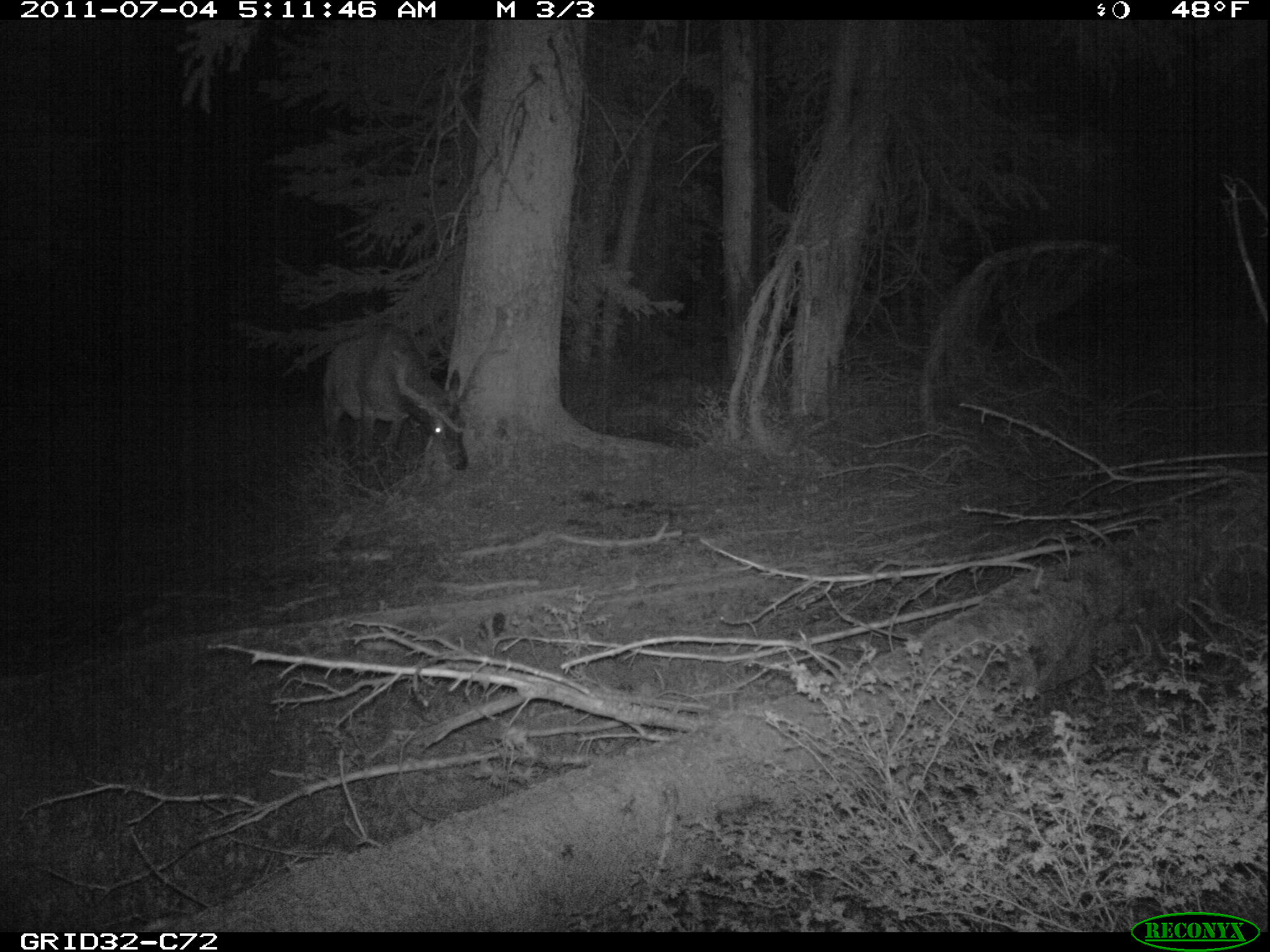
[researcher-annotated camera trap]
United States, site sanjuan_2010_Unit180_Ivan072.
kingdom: Animalia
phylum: Chordata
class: Mammalia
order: Artiodactyla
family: Cervidae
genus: Cervus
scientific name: Cervus elaphus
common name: red deer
Cervus elaphus (red deer).